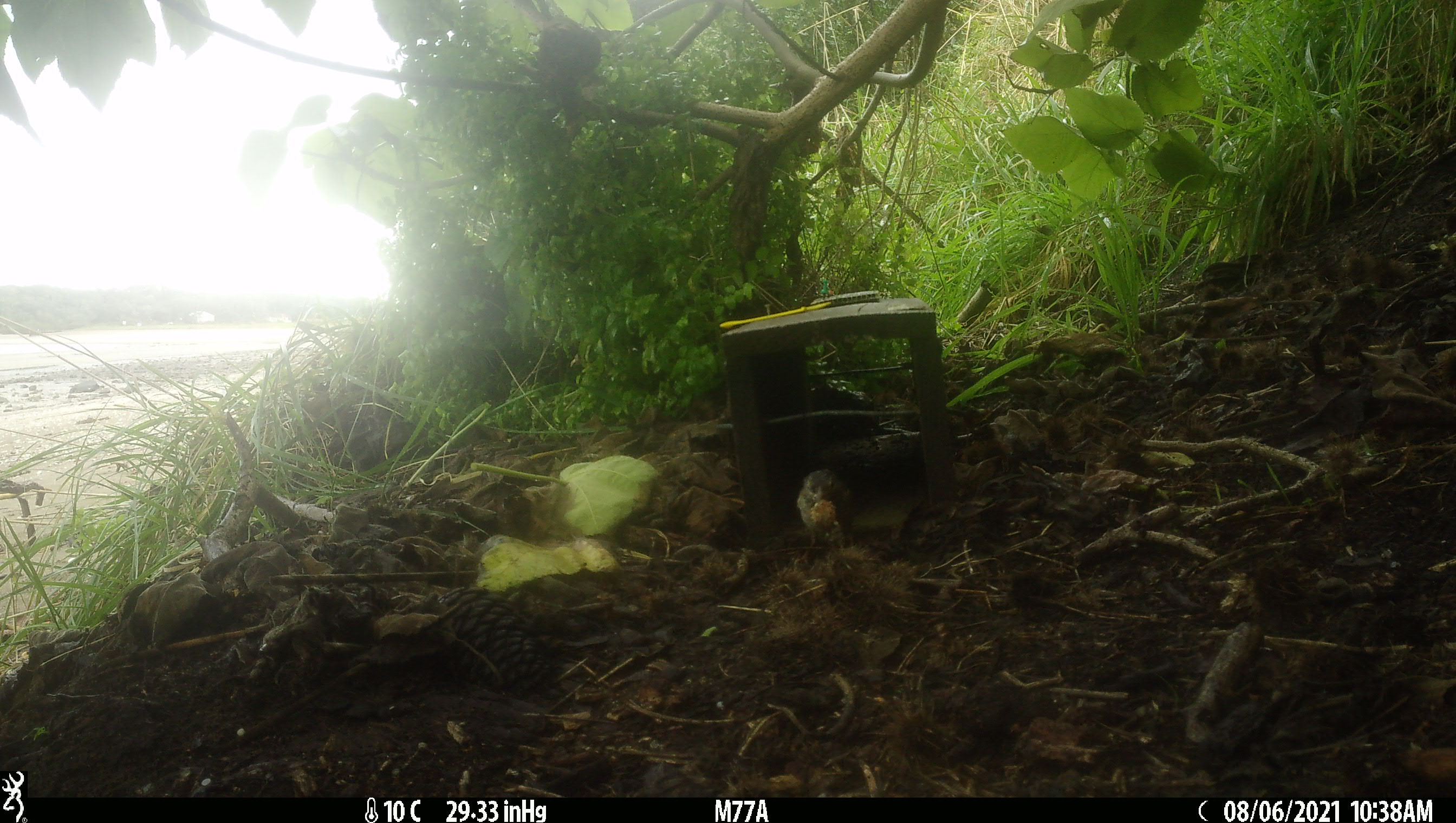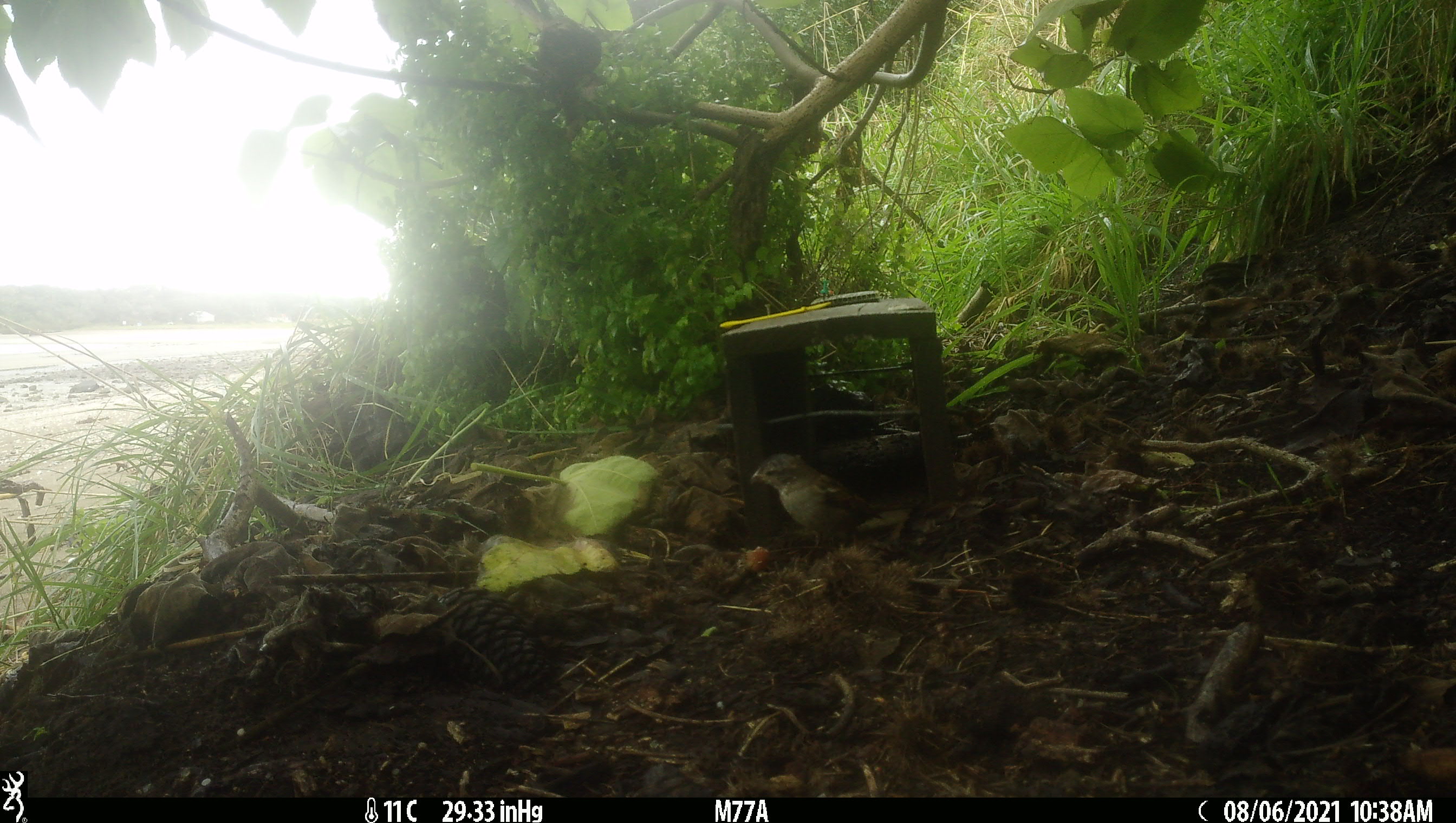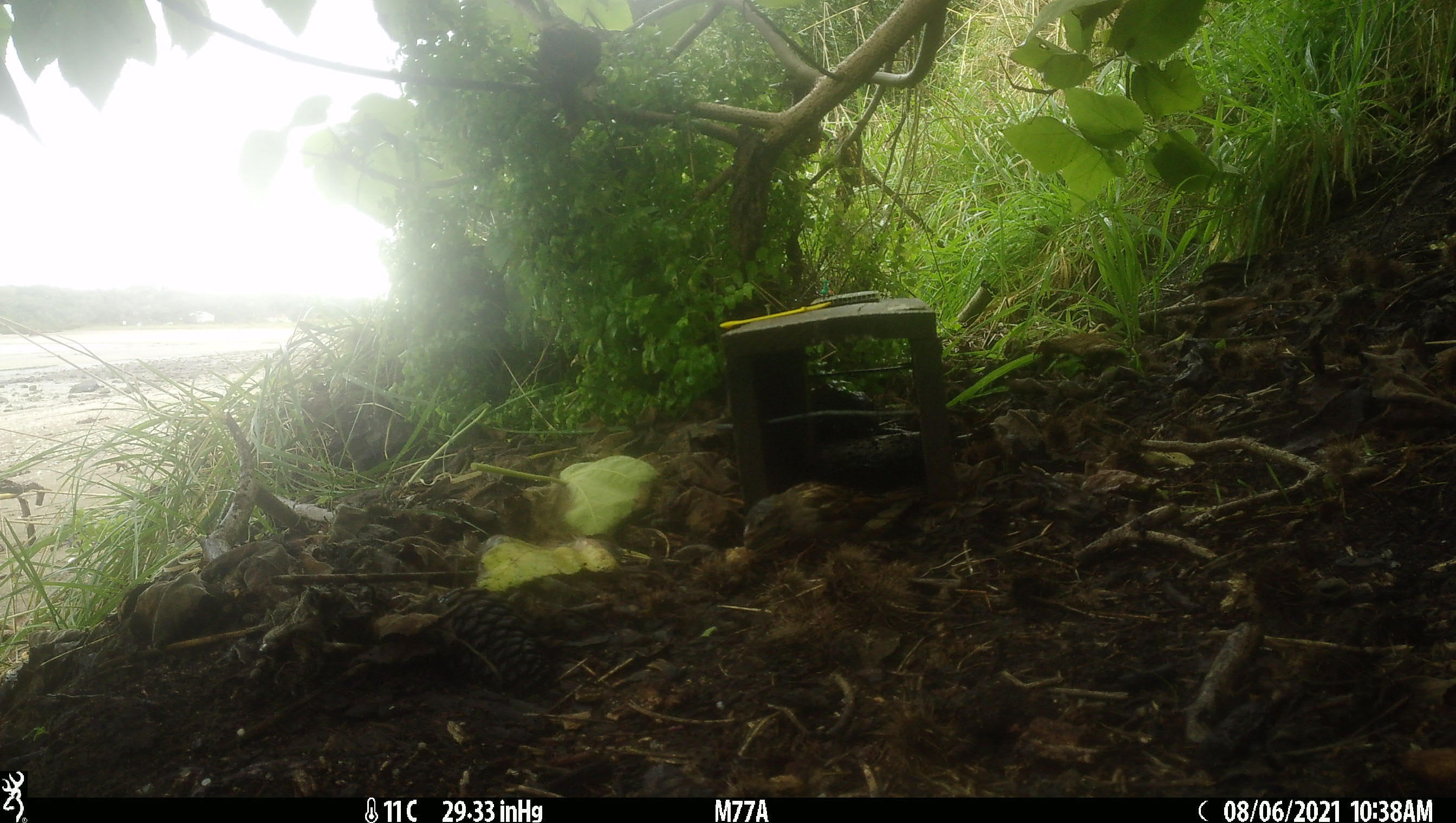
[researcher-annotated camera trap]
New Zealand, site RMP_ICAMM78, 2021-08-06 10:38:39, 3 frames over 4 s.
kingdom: Animalia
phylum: Chordata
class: Aves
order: Passeriformes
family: Passeridae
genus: Passer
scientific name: Passer domesticus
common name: house sparrow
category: sparrow